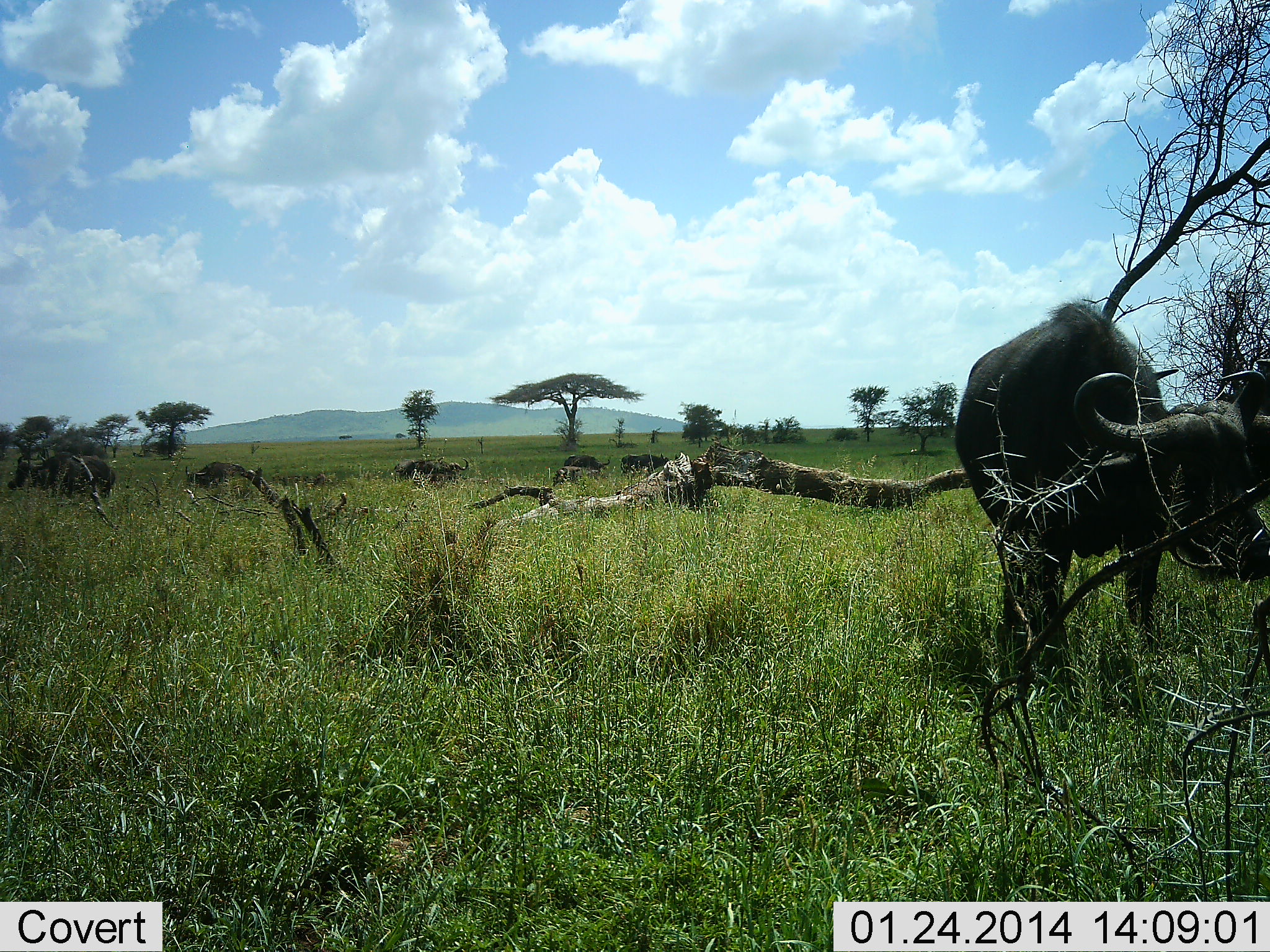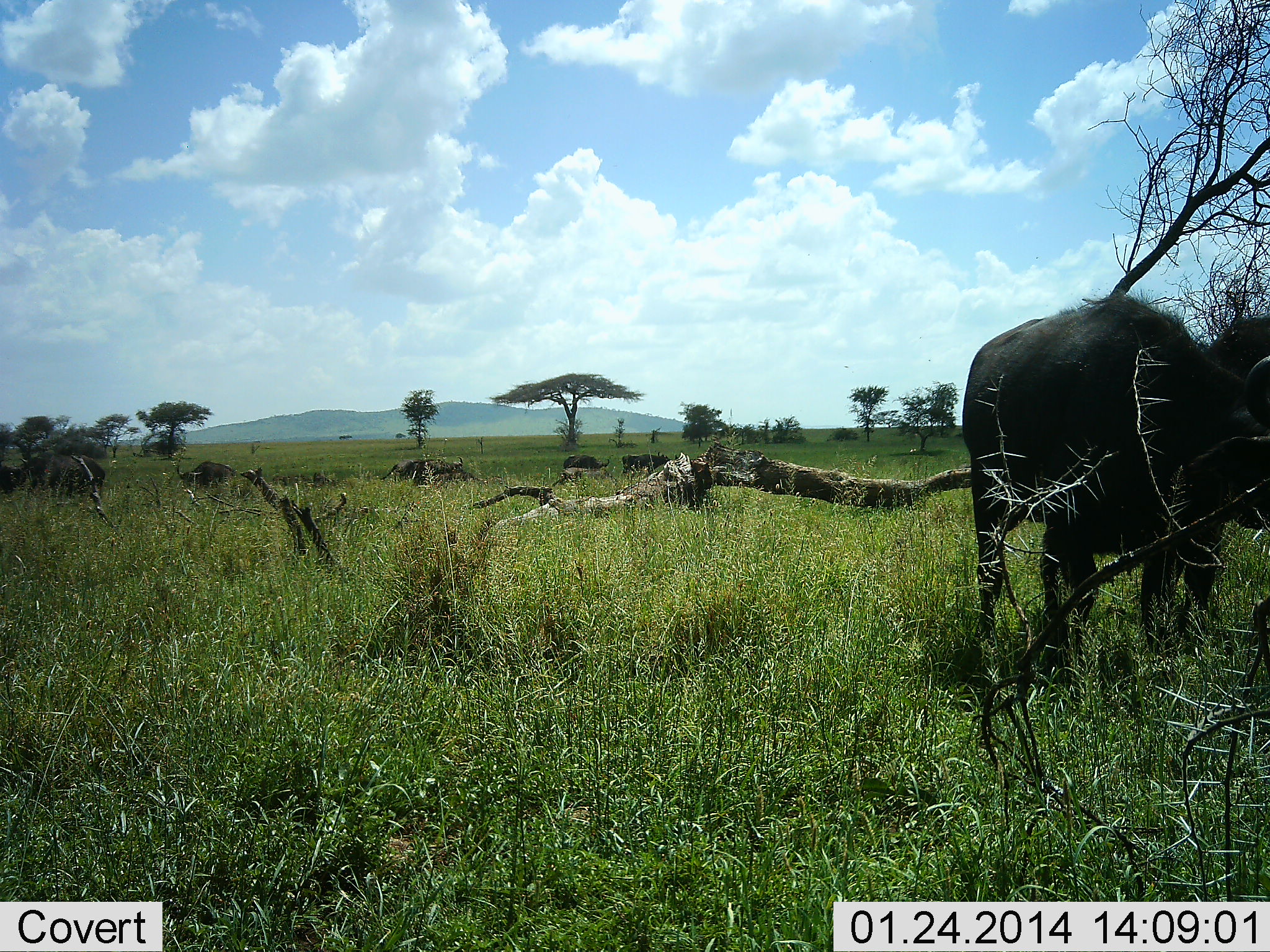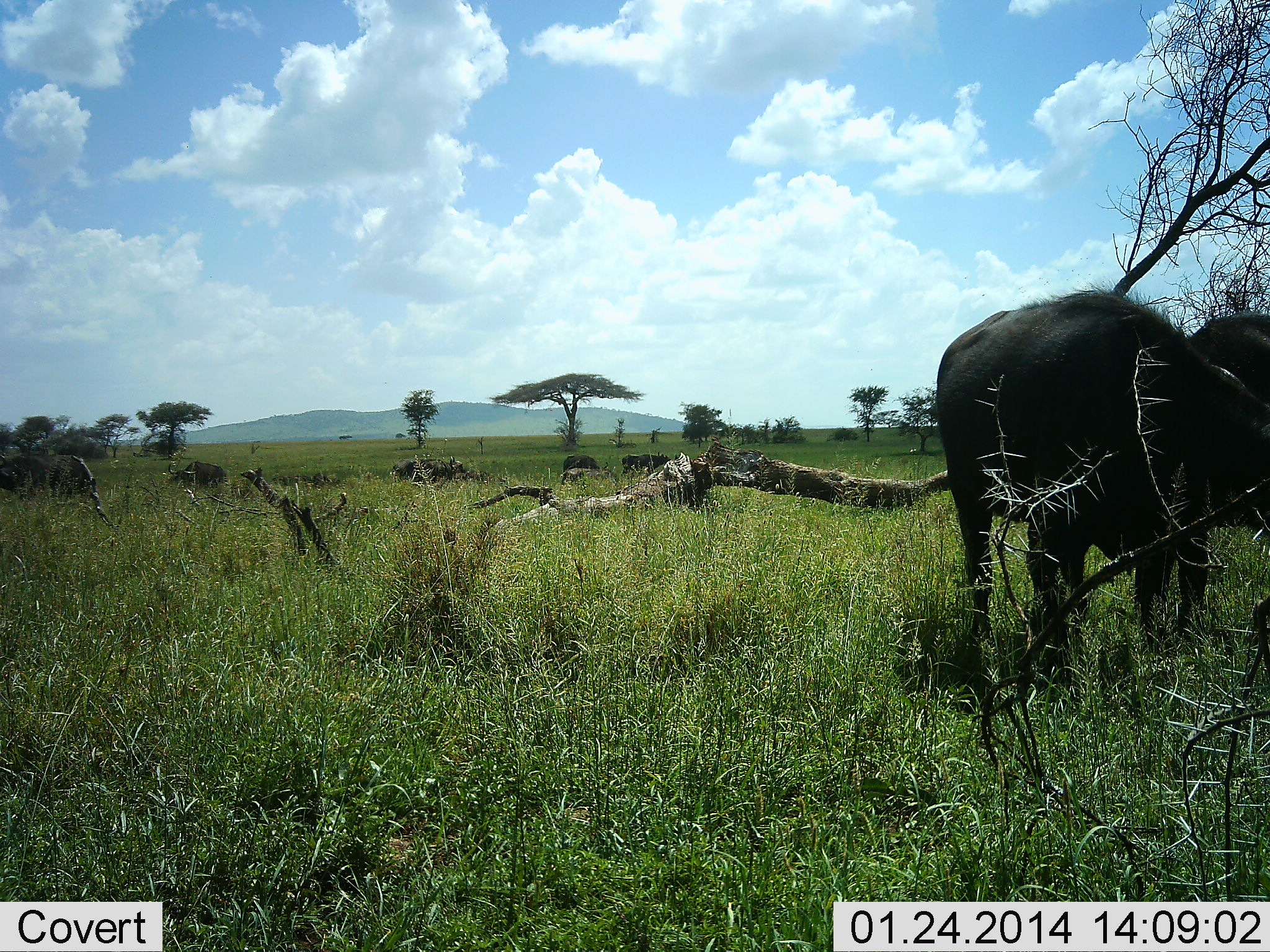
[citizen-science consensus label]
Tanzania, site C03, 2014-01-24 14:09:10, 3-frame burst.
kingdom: Animalia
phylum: Chordata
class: Mammalia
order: Artiodactyla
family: Bovidae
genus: Syncerus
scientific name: Syncerus caffer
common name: cape buffalo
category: buffalo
Buffalo (cape buffalo) (Syncerus caffer), count 6. Behavior (volunteer vote fractions): standing 60%, resting 0%, moving 70%, interacting 0%. Young present (vote fraction): 0%. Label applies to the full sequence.